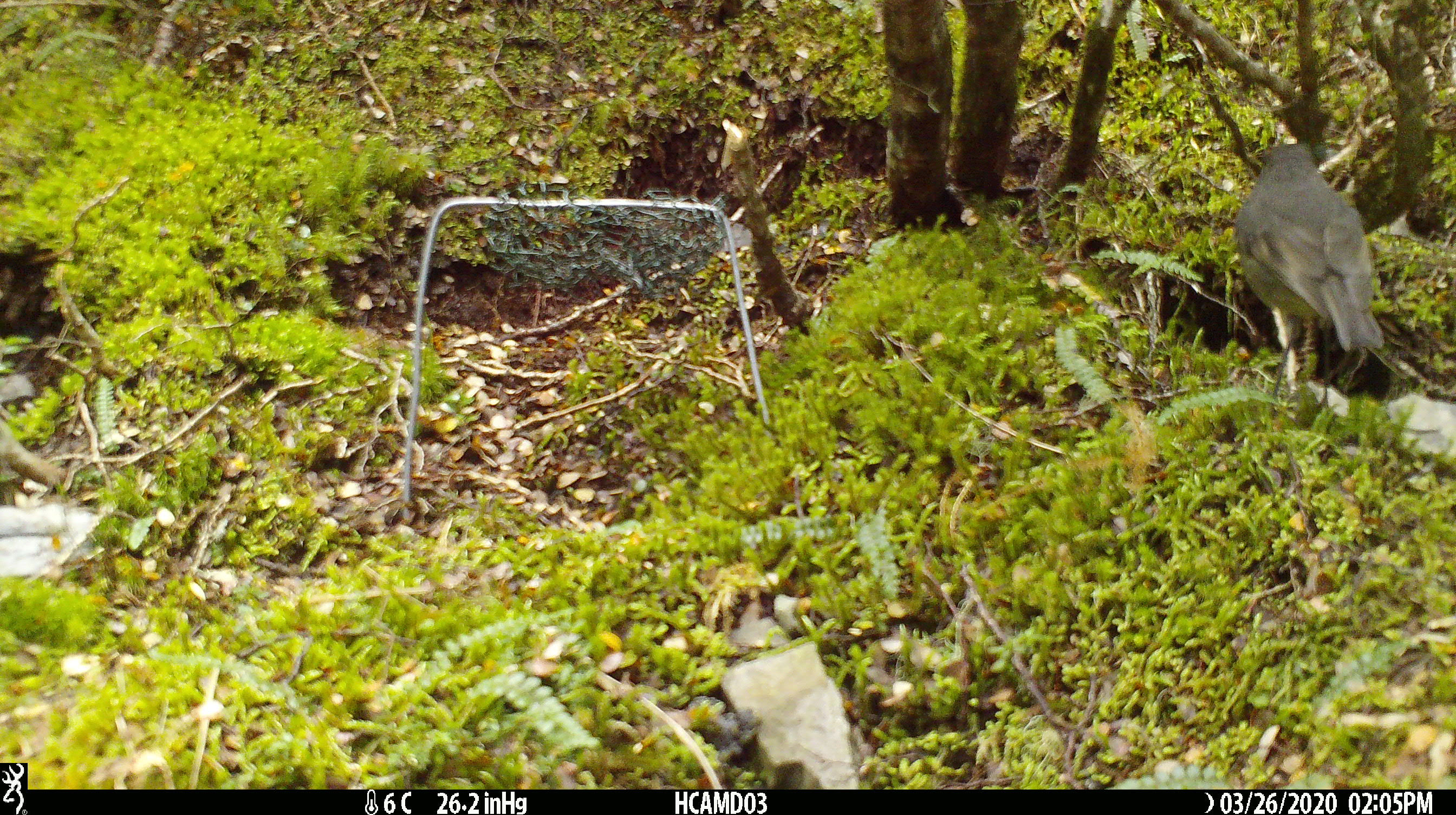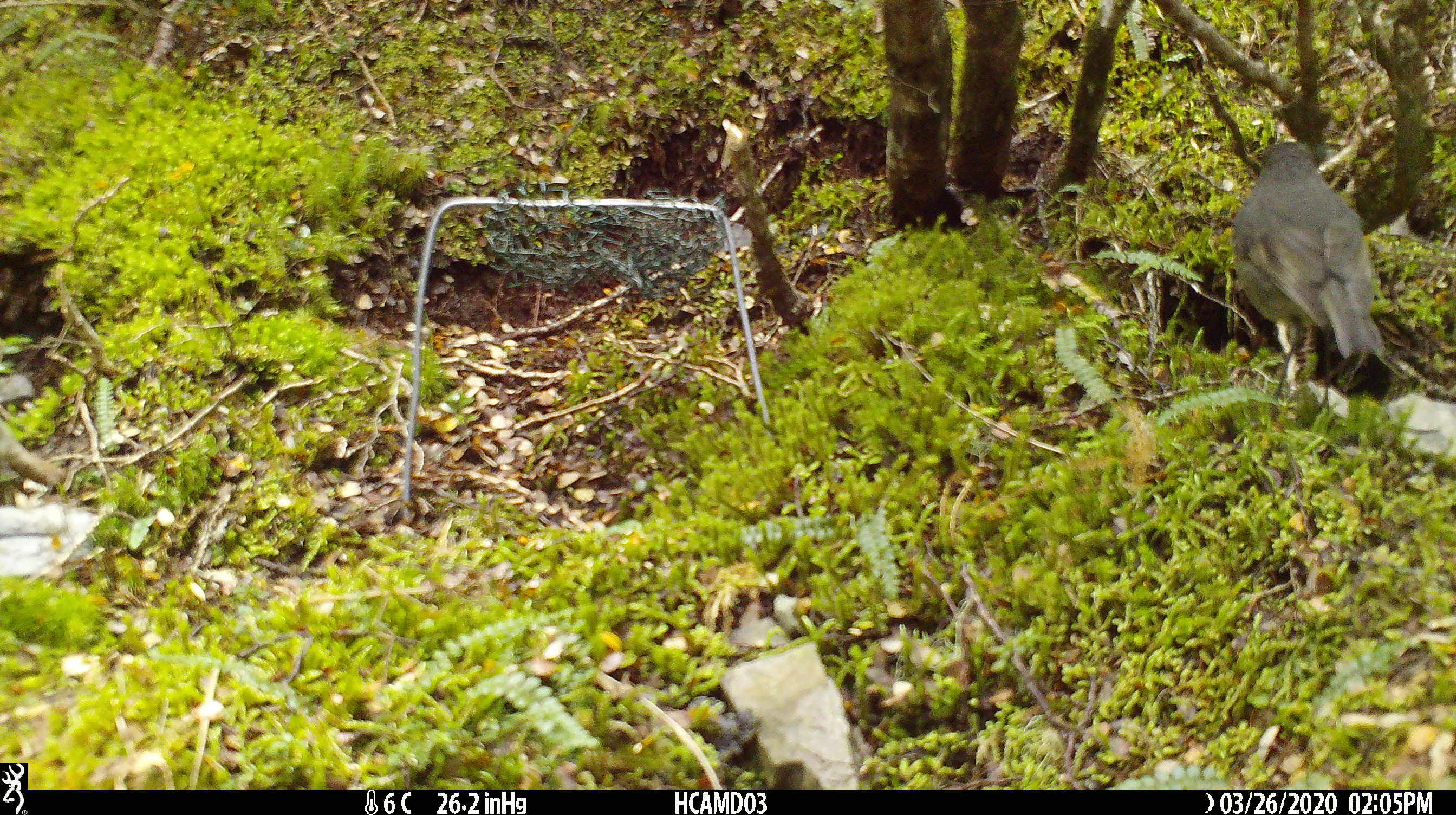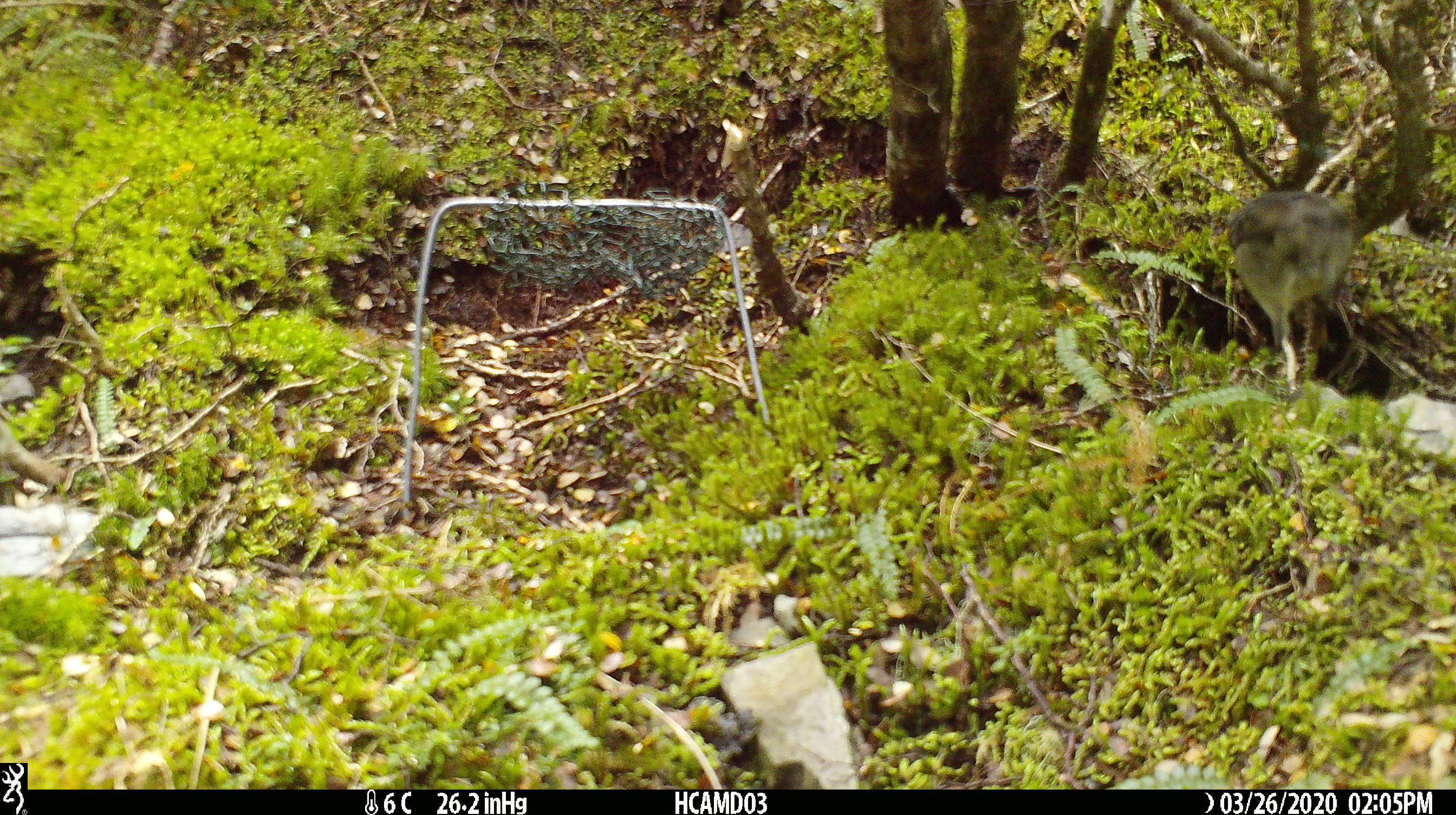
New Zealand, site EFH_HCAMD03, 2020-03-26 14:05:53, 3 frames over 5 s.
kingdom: Animalia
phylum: Chordata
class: Aves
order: Passeriformes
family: Petroicidae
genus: Petroica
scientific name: Petroica australis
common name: new zealand robin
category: robin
Robin (new zealand robin) (Petroica australis).